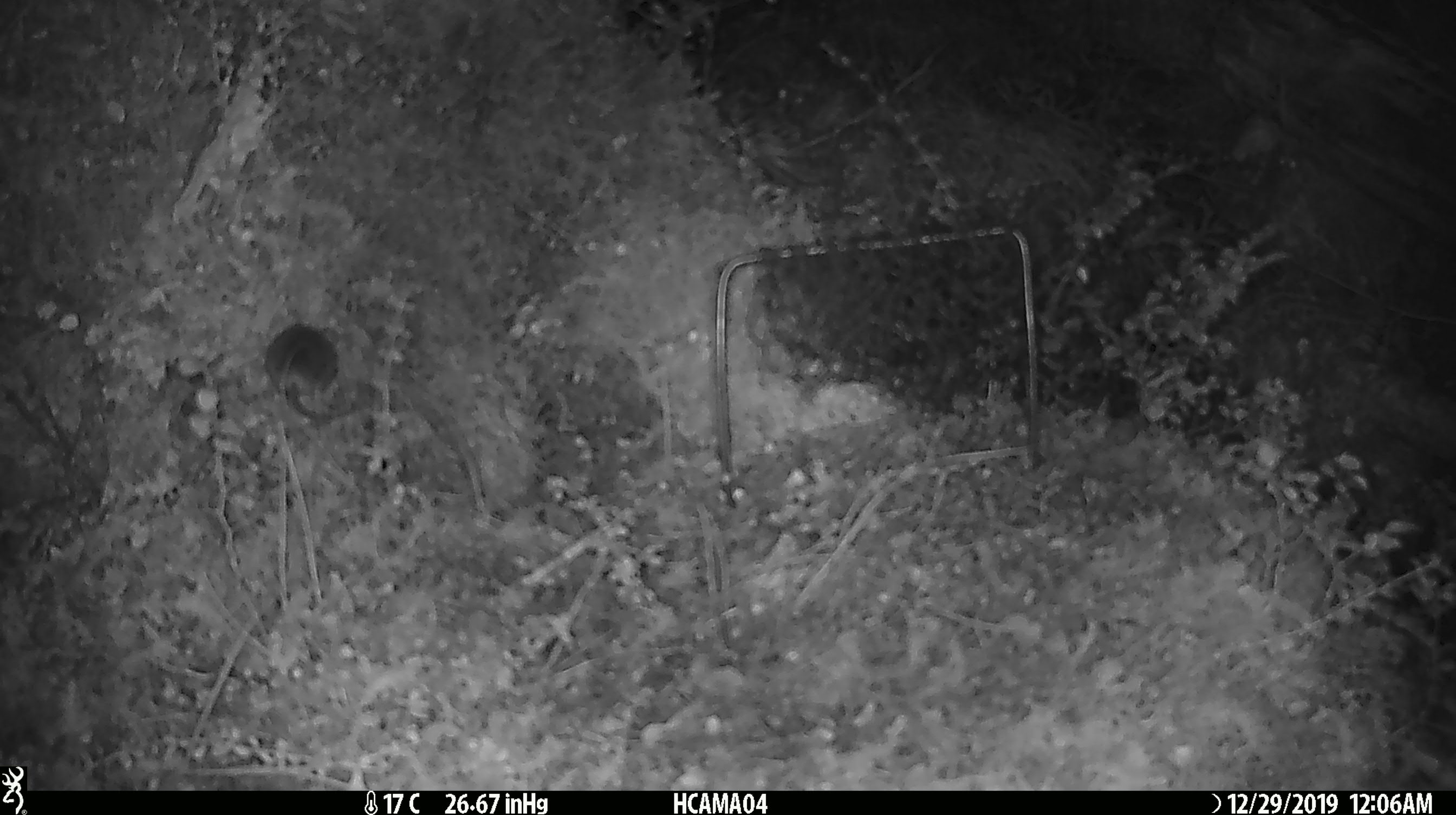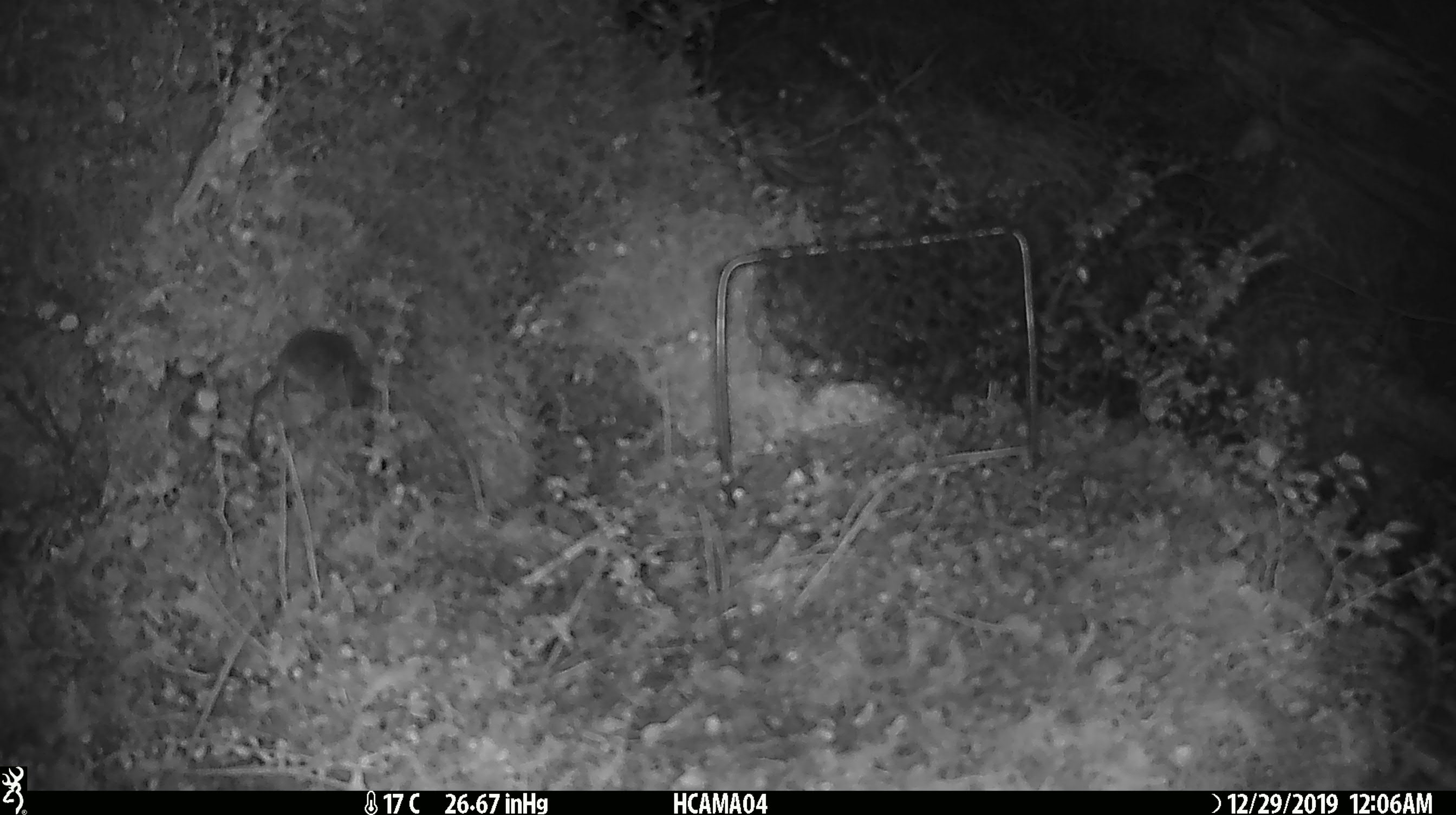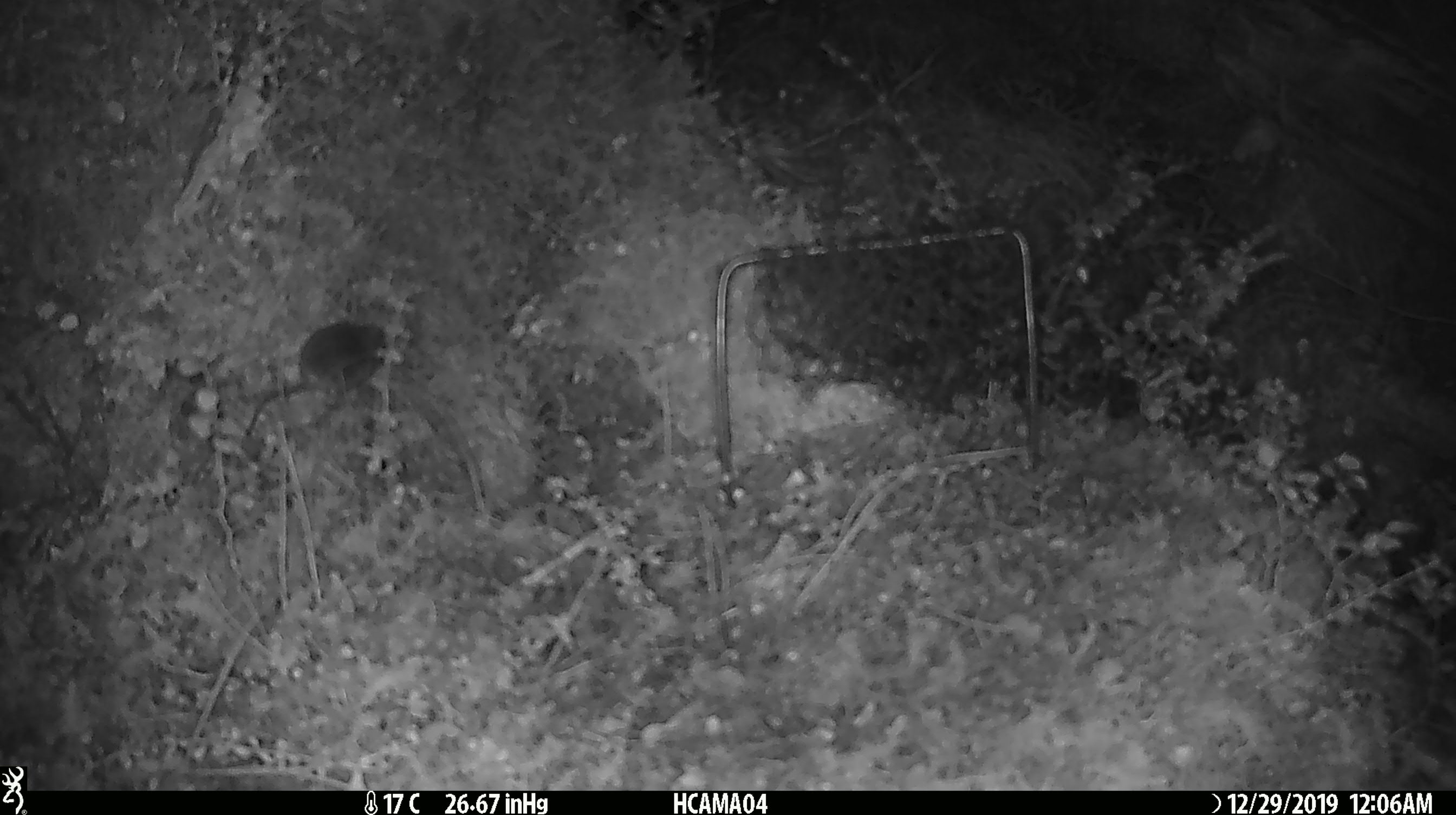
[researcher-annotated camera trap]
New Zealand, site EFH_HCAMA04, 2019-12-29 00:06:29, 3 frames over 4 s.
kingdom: Animalia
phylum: Chordata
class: Mammalia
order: Rodentia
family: Muridae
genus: Mus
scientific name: Mus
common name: mouse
Mouse (Mus).